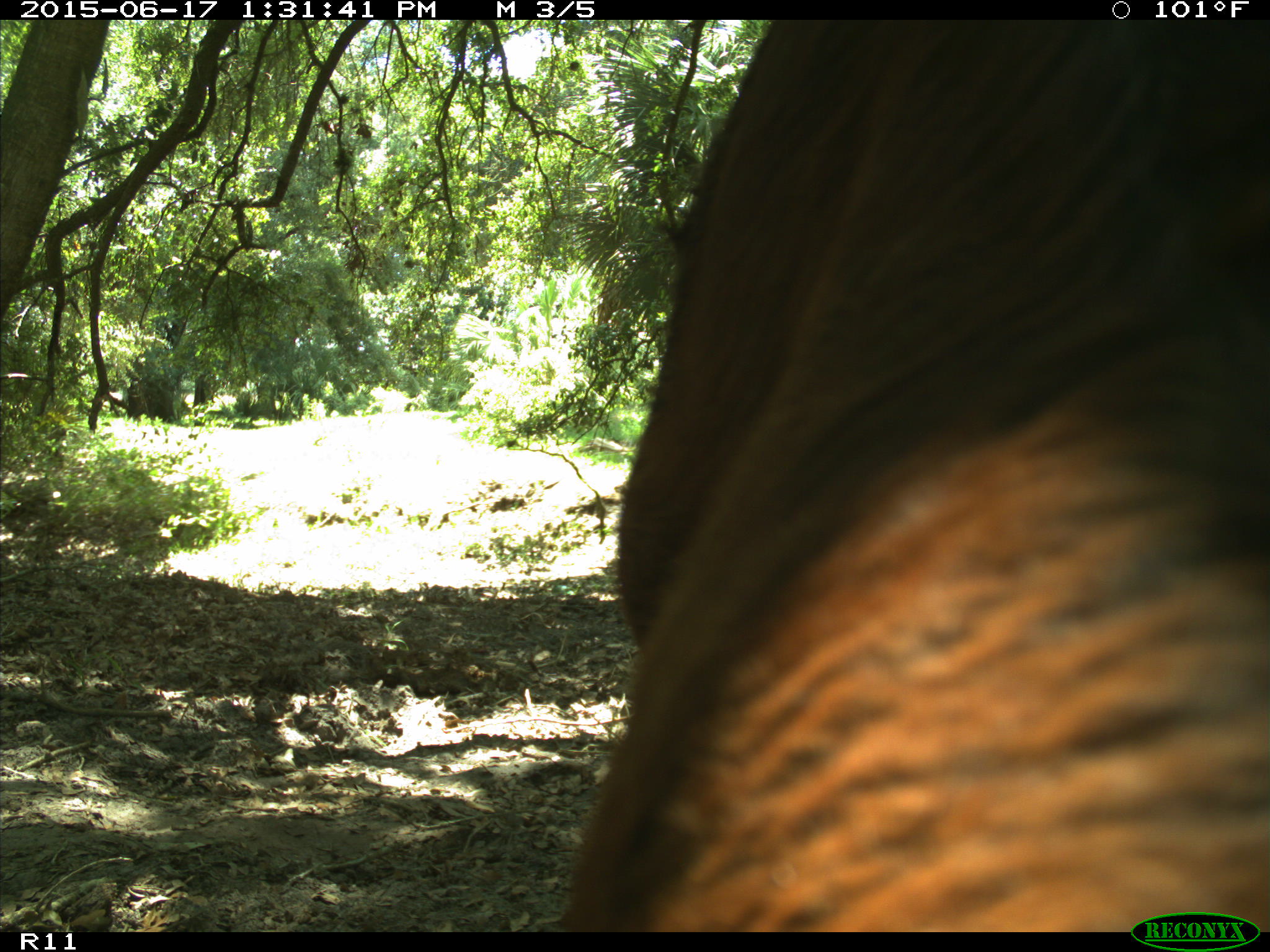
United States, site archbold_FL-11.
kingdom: Animalia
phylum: Chordata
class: Mammalia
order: Artiodactyla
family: Bovidae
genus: Bos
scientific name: Bos taurus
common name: domestic cow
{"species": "Bos taurus (domestic cow)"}